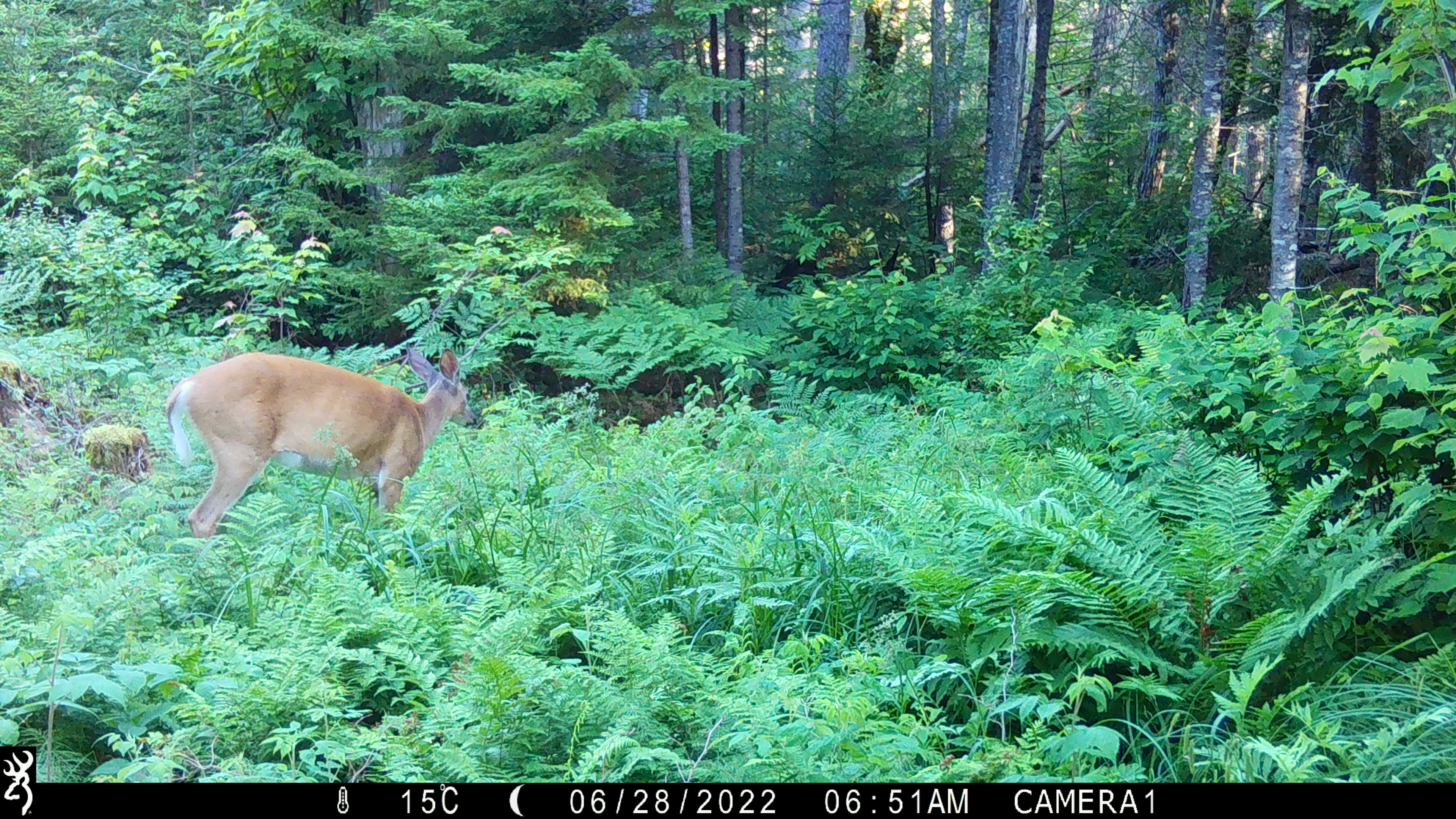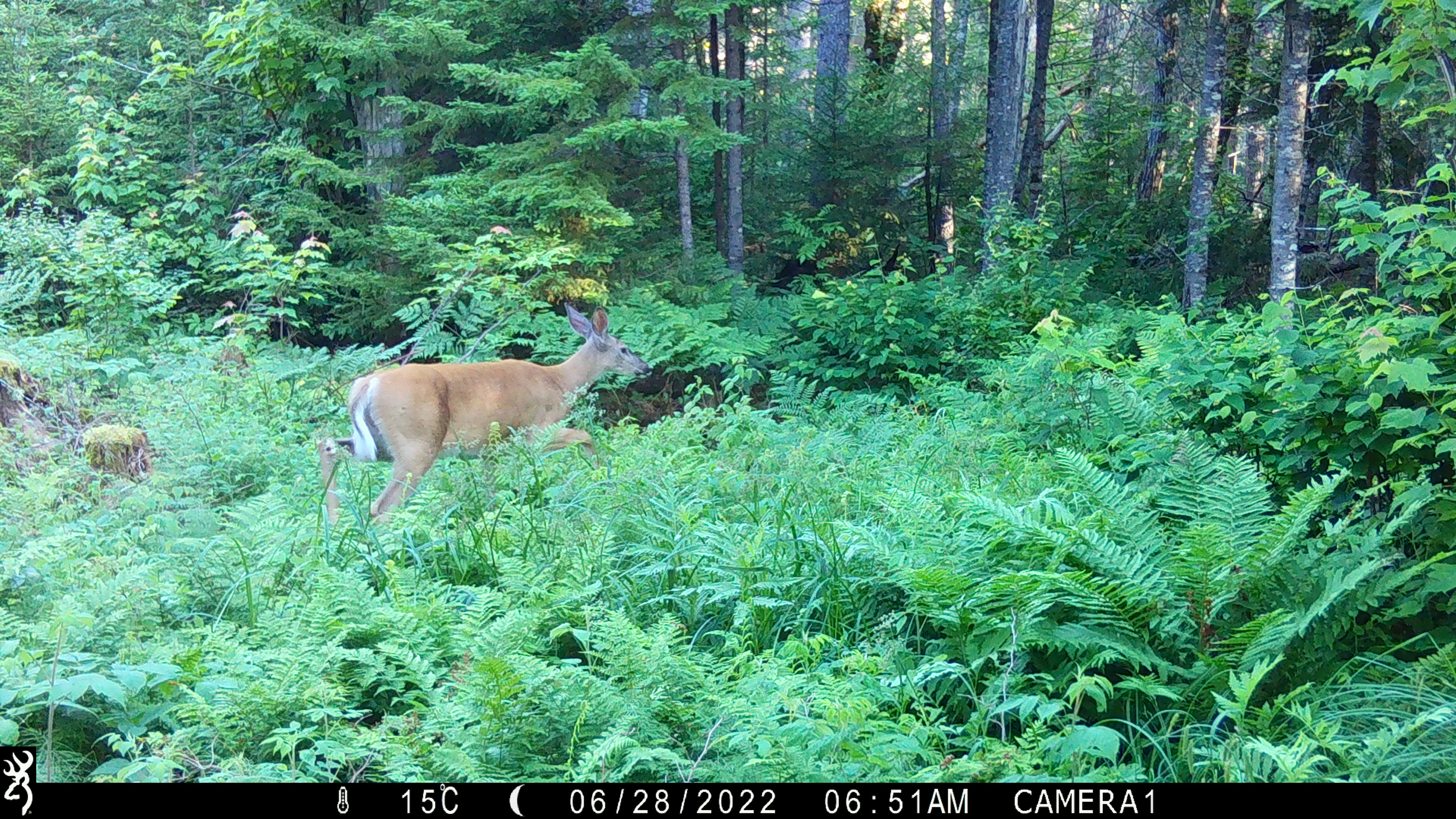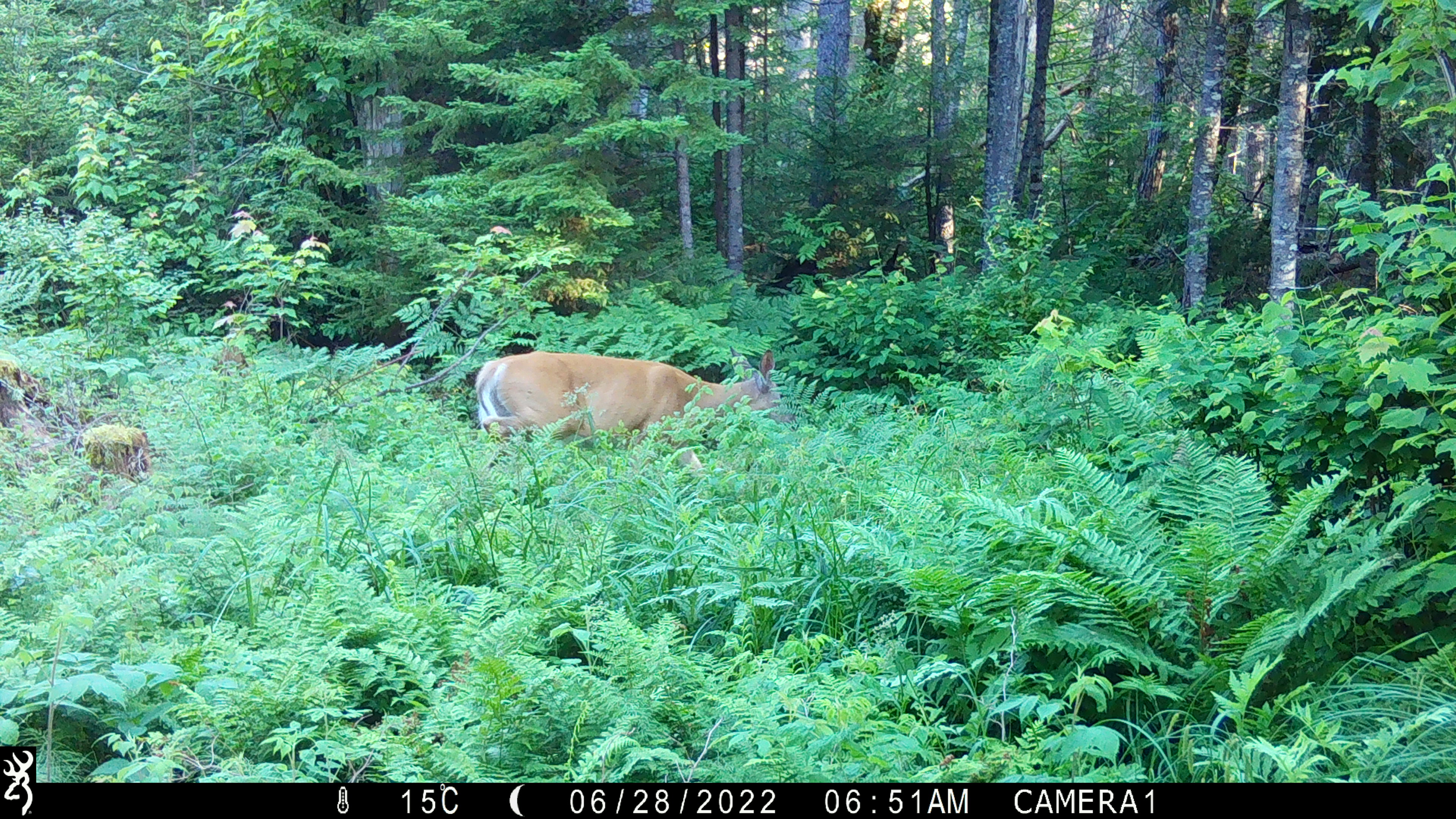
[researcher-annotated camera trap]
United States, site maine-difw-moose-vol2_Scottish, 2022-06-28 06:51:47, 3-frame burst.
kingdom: Animalia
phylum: Chordata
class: Mammalia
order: Artiodactyla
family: Cervidae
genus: Odocoileus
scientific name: Odocoileus virginianus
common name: white-tailed deer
White-tailed deer (Odocoileus virginianus).